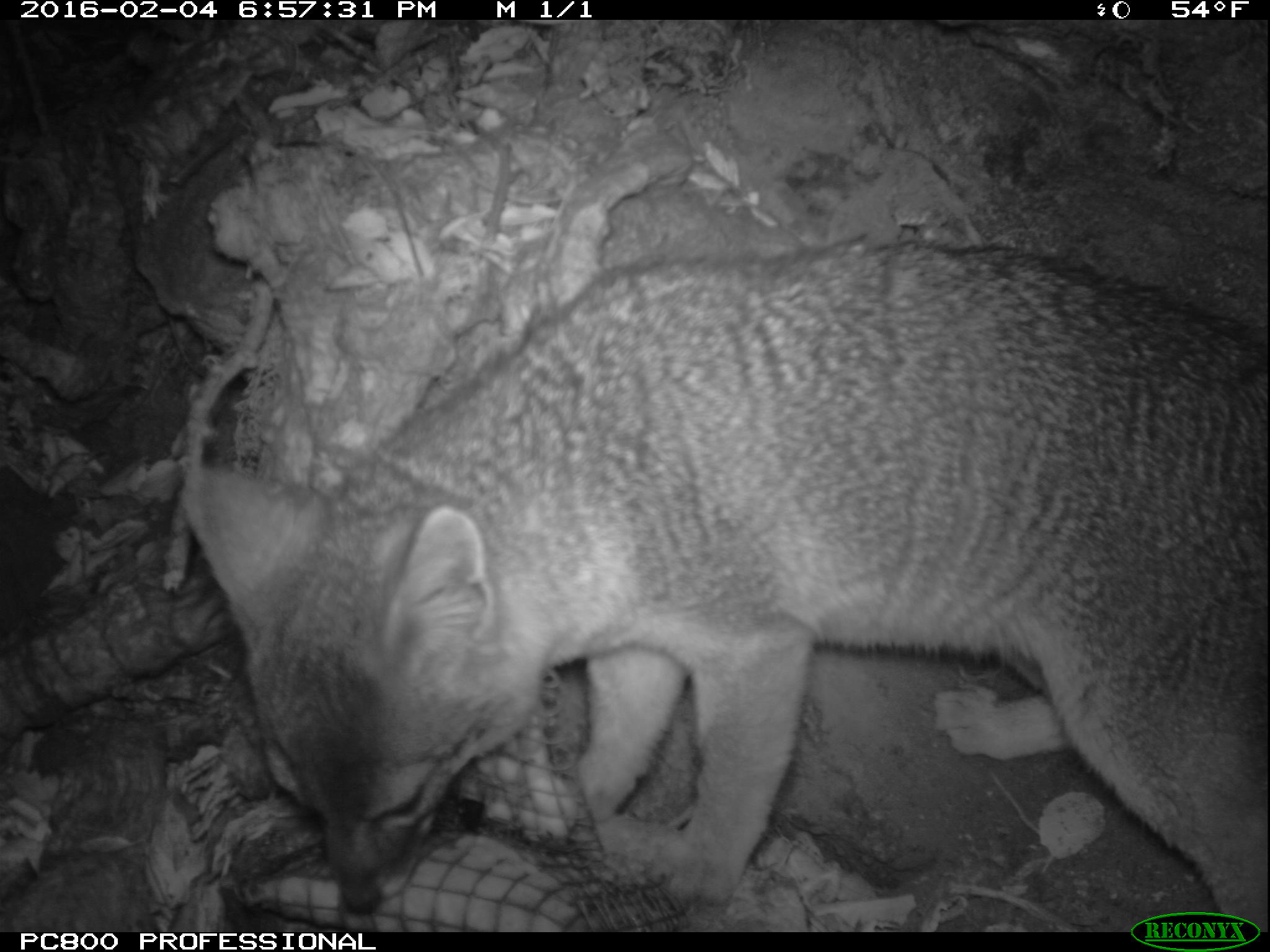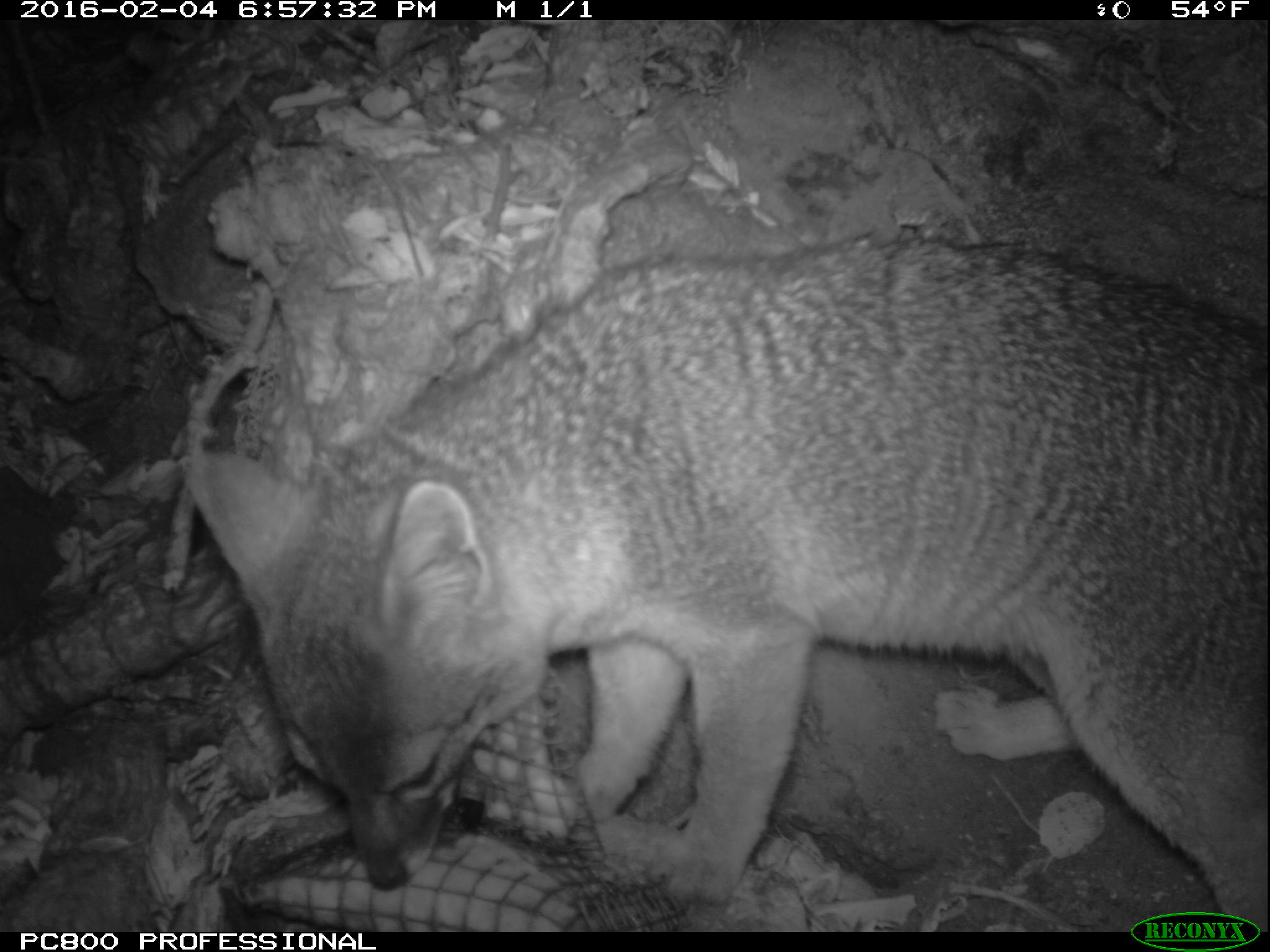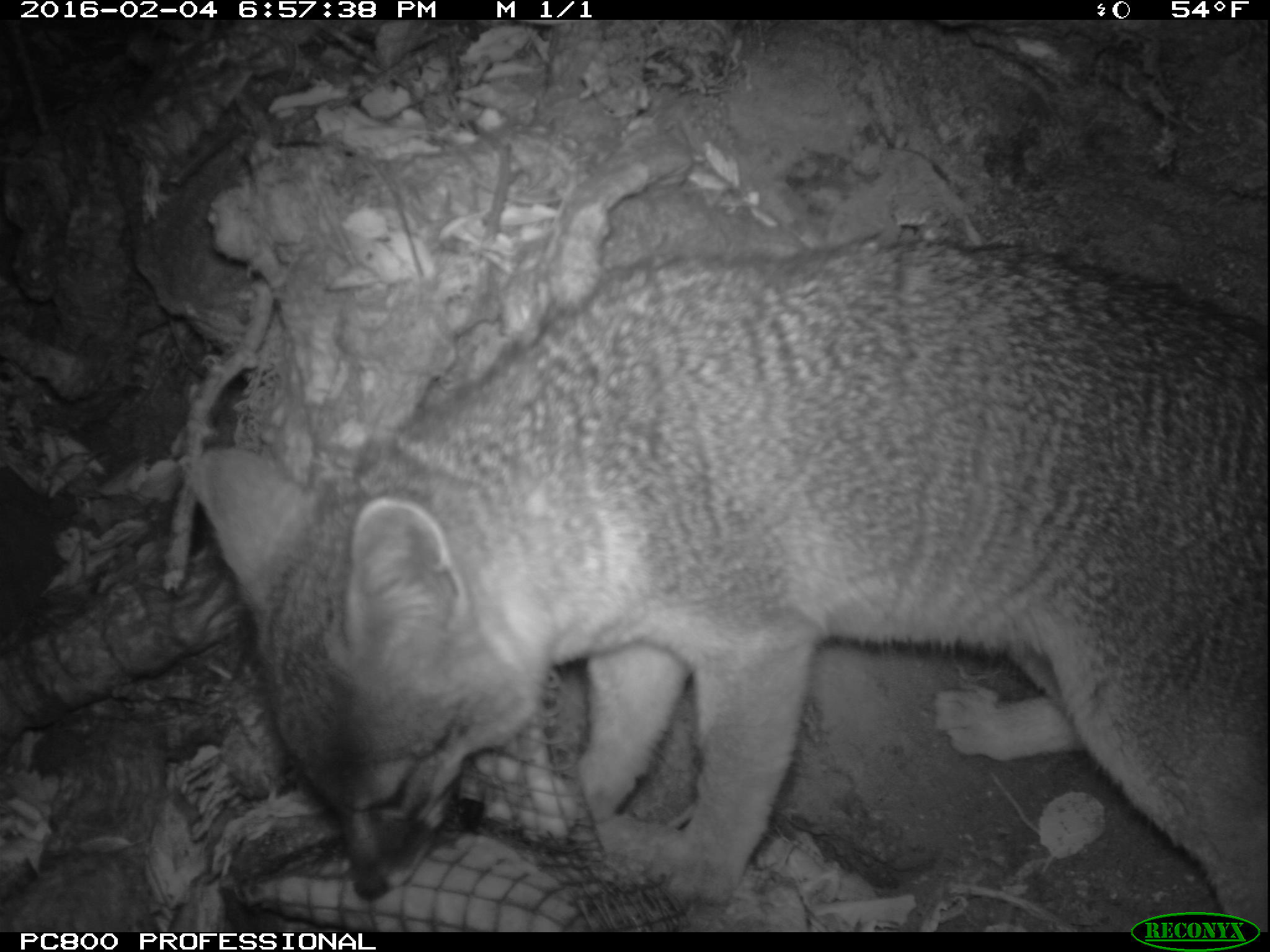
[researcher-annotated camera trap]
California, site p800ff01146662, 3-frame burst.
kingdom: Animalia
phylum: Chordata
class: Mammalia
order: Carnivora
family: Canidae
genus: Urocyon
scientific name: Urocyon littoralis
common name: island fox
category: fox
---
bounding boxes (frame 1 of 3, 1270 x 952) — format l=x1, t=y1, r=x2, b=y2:
fox: l=185, t=236, r=1267, b=932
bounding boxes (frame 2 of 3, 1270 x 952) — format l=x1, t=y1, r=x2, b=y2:
fox: l=189, t=232, r=1268, b=932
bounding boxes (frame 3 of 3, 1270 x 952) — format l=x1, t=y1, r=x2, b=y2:
fox: l=189, t=244, r=1269, b=933